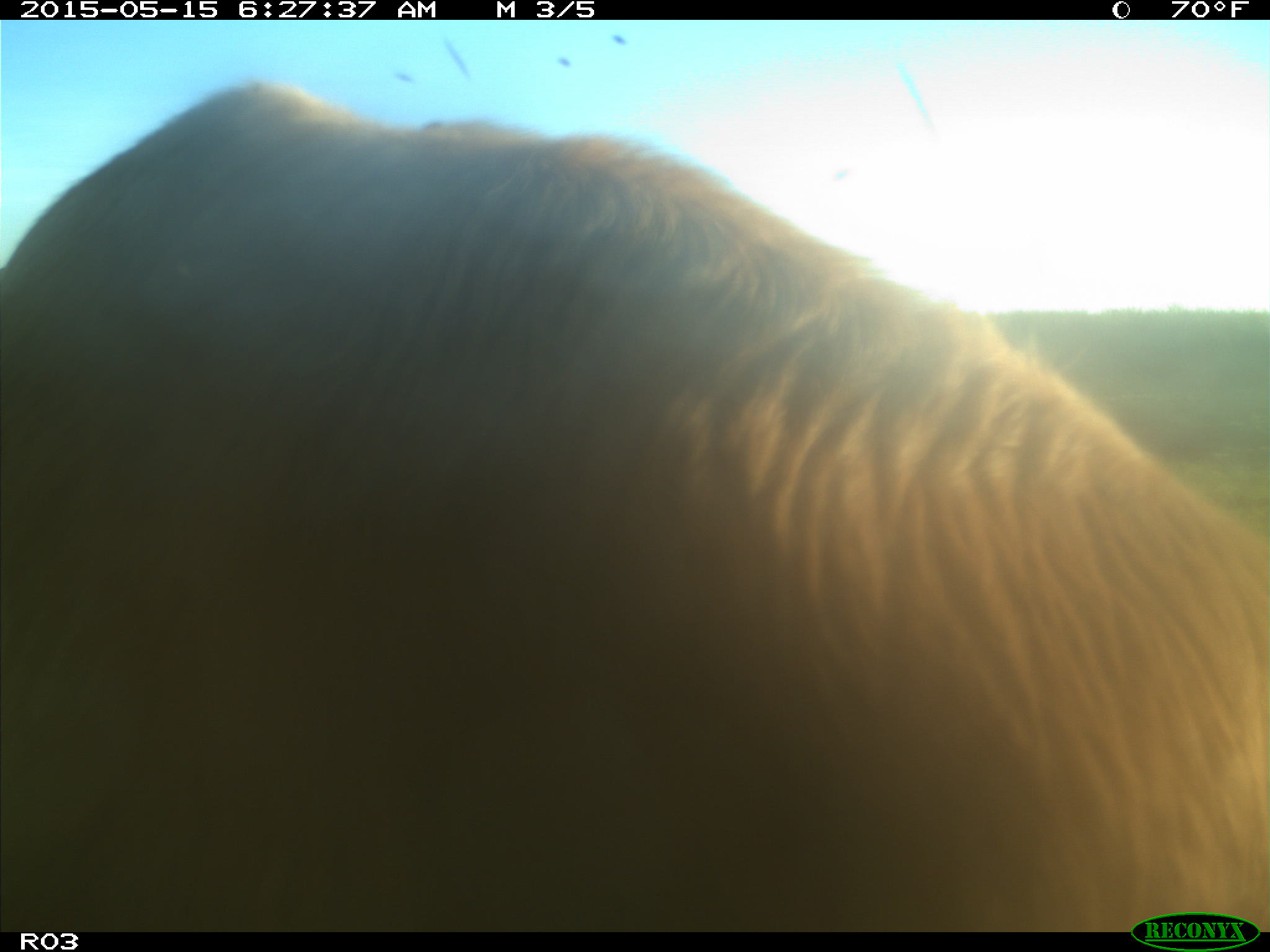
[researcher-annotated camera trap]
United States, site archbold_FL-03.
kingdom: Animalia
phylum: Chordata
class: Mammalia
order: Artiodactyla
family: Bovidae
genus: Bos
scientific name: Bos taurus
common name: domestic cow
Bos taurus (domestic cow).